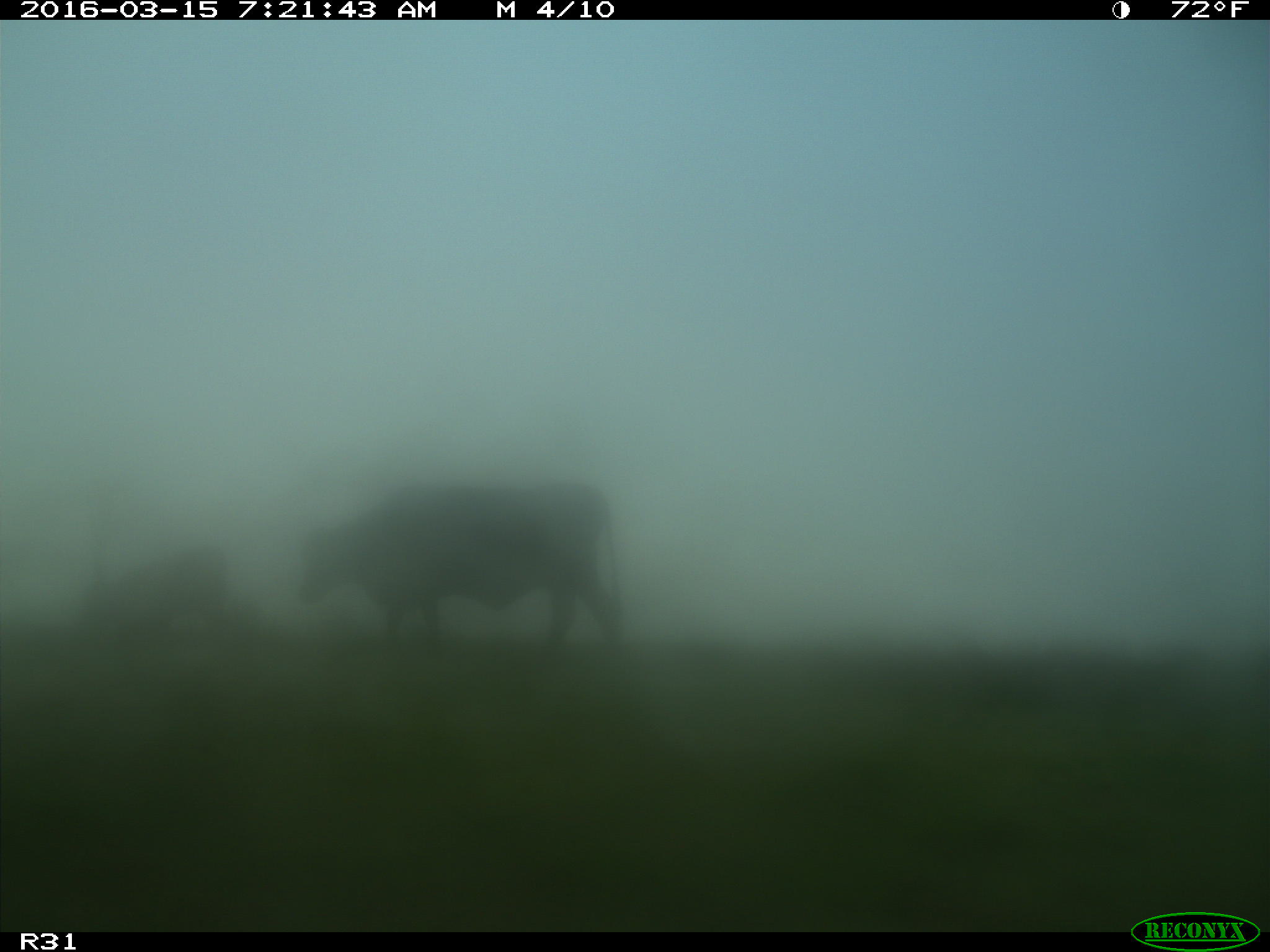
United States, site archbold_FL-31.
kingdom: Animalia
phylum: Chordata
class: Mammalia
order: Artiodactyla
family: Bovidae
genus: Bos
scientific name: Bos taurus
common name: domestic cow